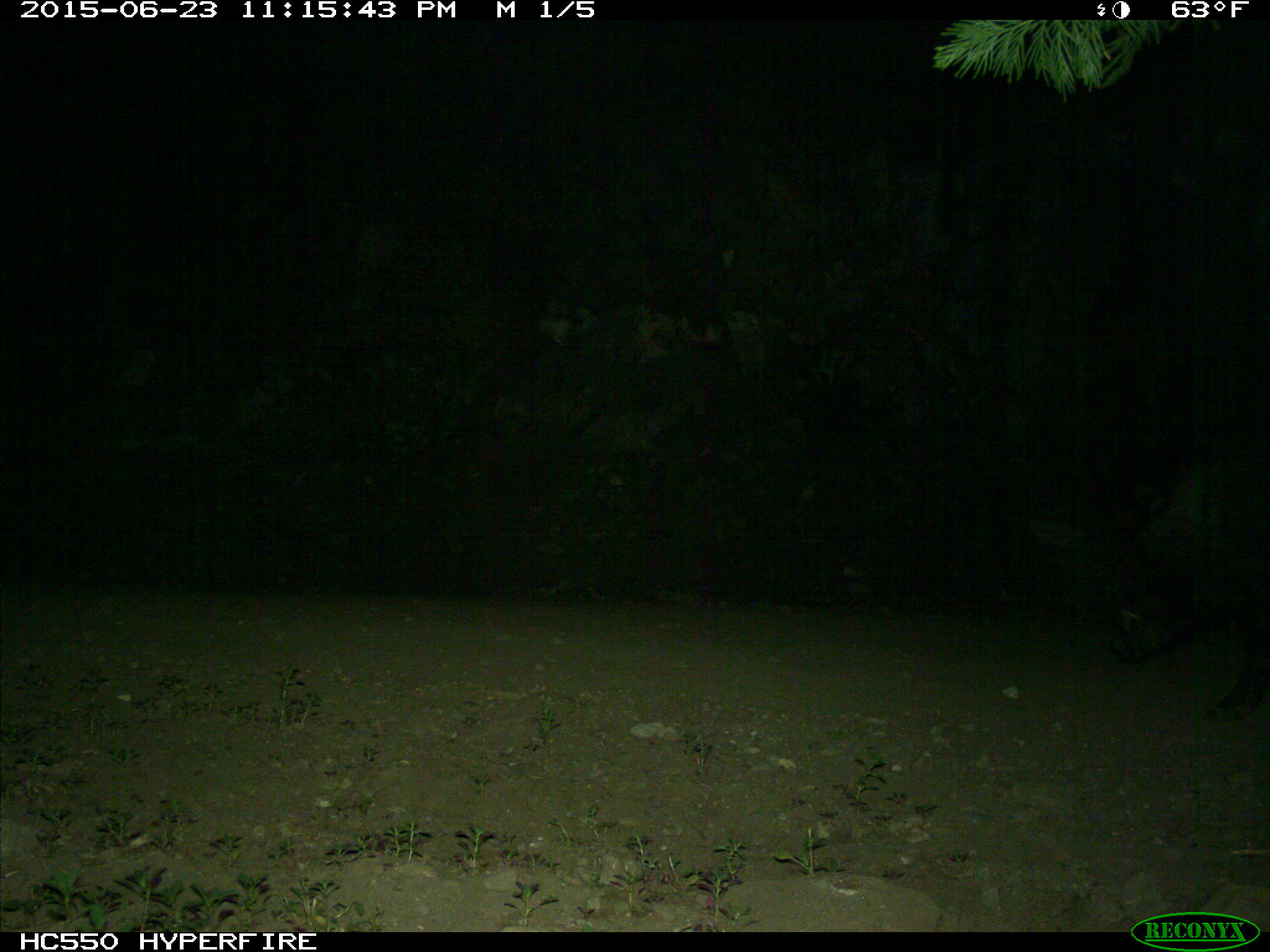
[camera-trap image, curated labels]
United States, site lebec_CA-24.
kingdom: Animalia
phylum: Chordata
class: Mammalia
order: Artiodactyla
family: Suidae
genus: Sus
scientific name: Sus scrofa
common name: wild boar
Sus scrofa (wild boar).